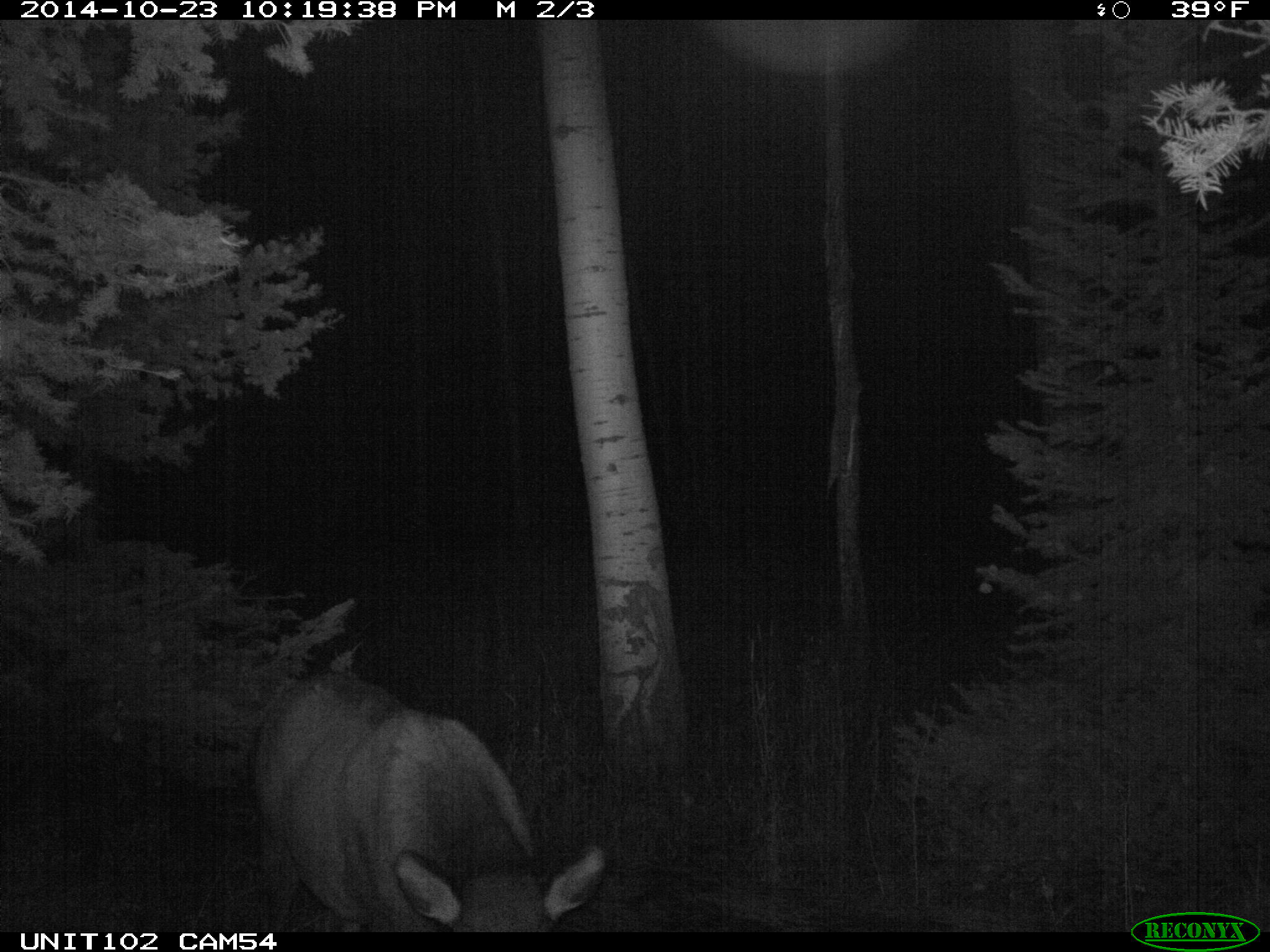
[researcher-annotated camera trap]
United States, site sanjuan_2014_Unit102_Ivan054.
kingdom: Animalia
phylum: Chordata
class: Mammalia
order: Artiodactyla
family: Cervidae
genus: Cervus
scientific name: Cervus elaphus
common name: red deer